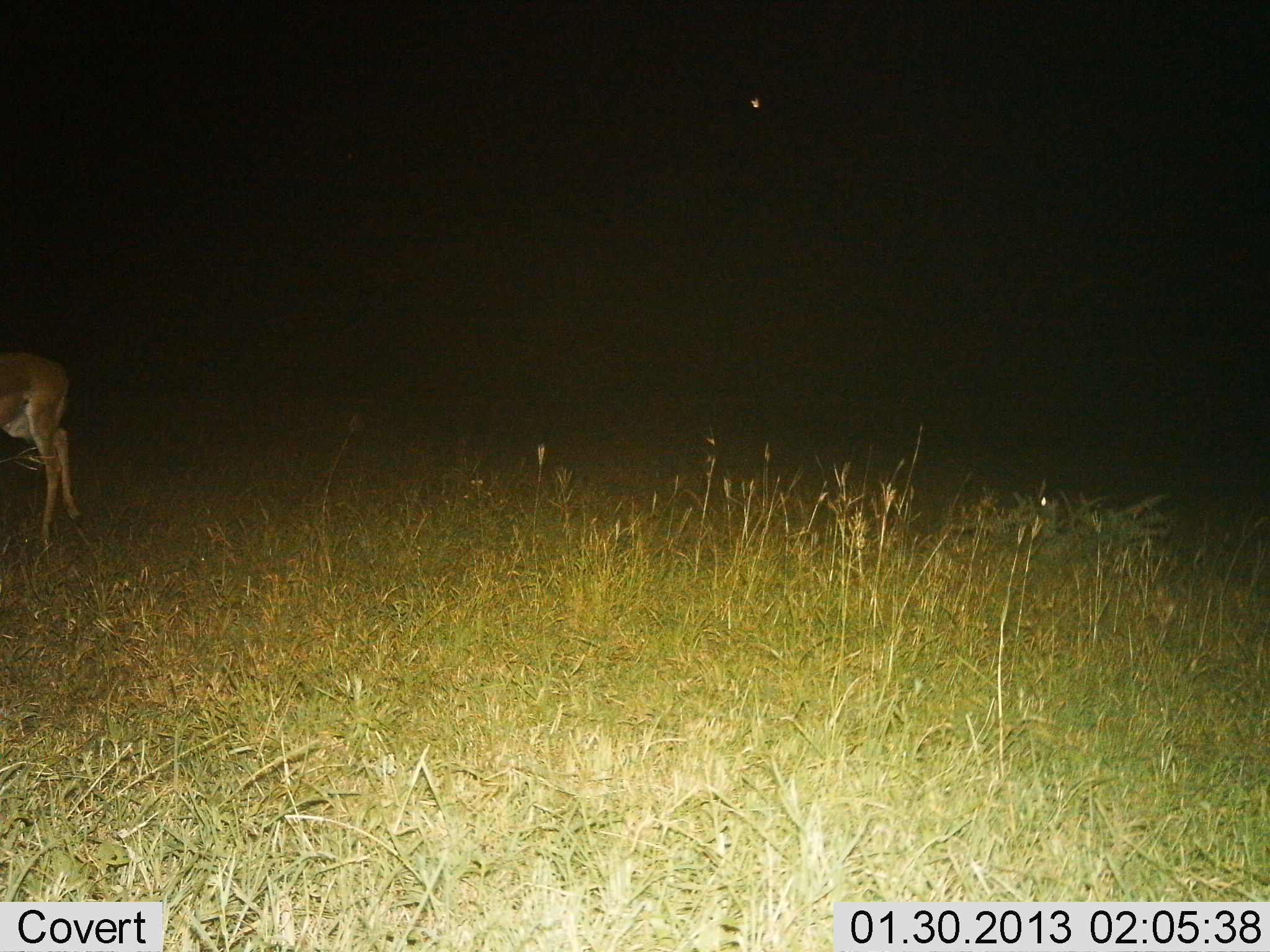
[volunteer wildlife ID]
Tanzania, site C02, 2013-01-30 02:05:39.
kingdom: Animalia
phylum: Chordata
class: Mammalia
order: Artiodactyla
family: Bovidae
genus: Nanger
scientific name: Nanger granti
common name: grant's gazelle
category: gazellegrants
Gazellegrants (grant's gazelle) (Nanger granti), count 1. Behavior (volunteer vote fractions): standing 73%, resting 0%, moving 27%, interacting 0%. Young present (vote fraction): 0%. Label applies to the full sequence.